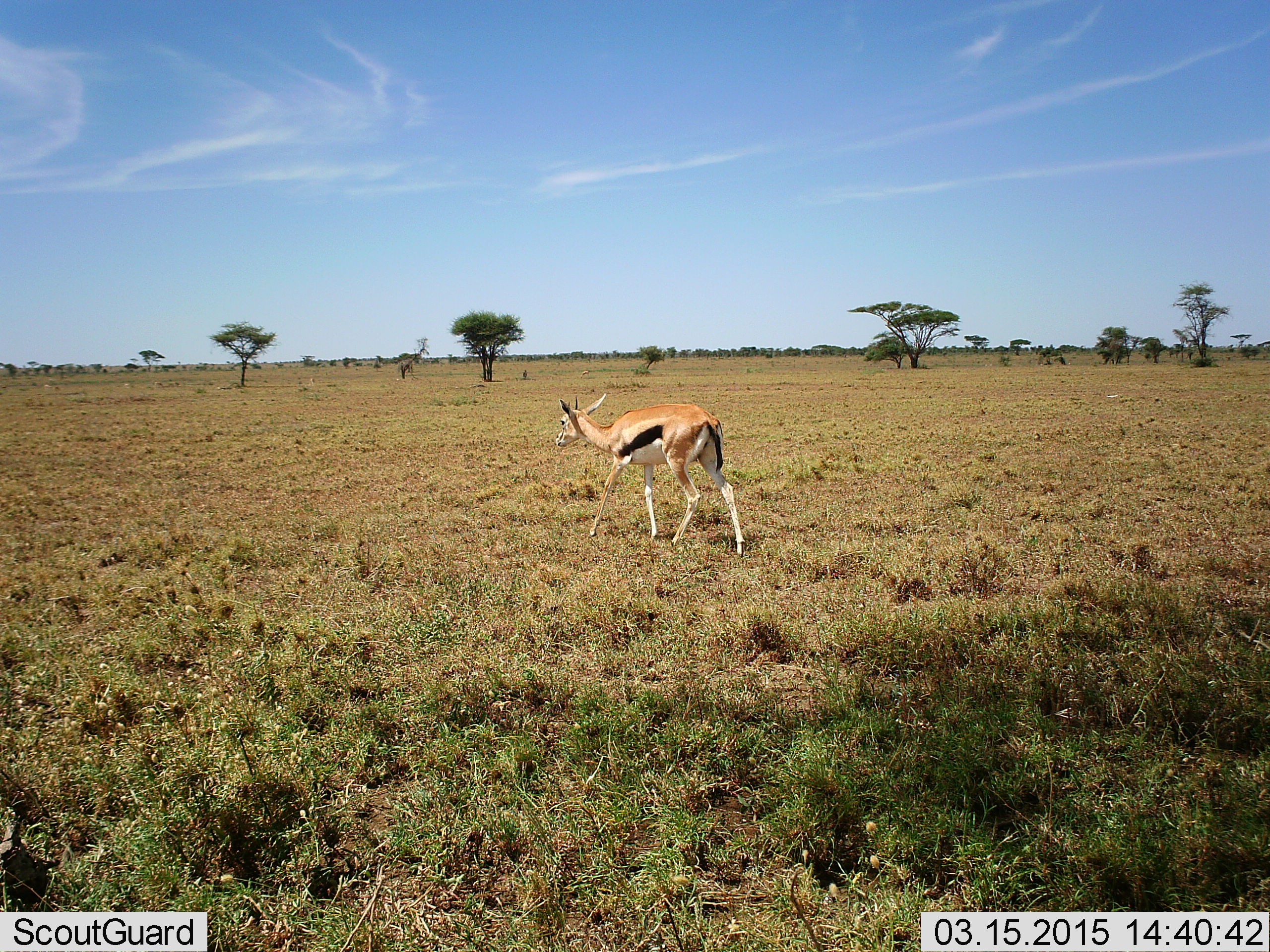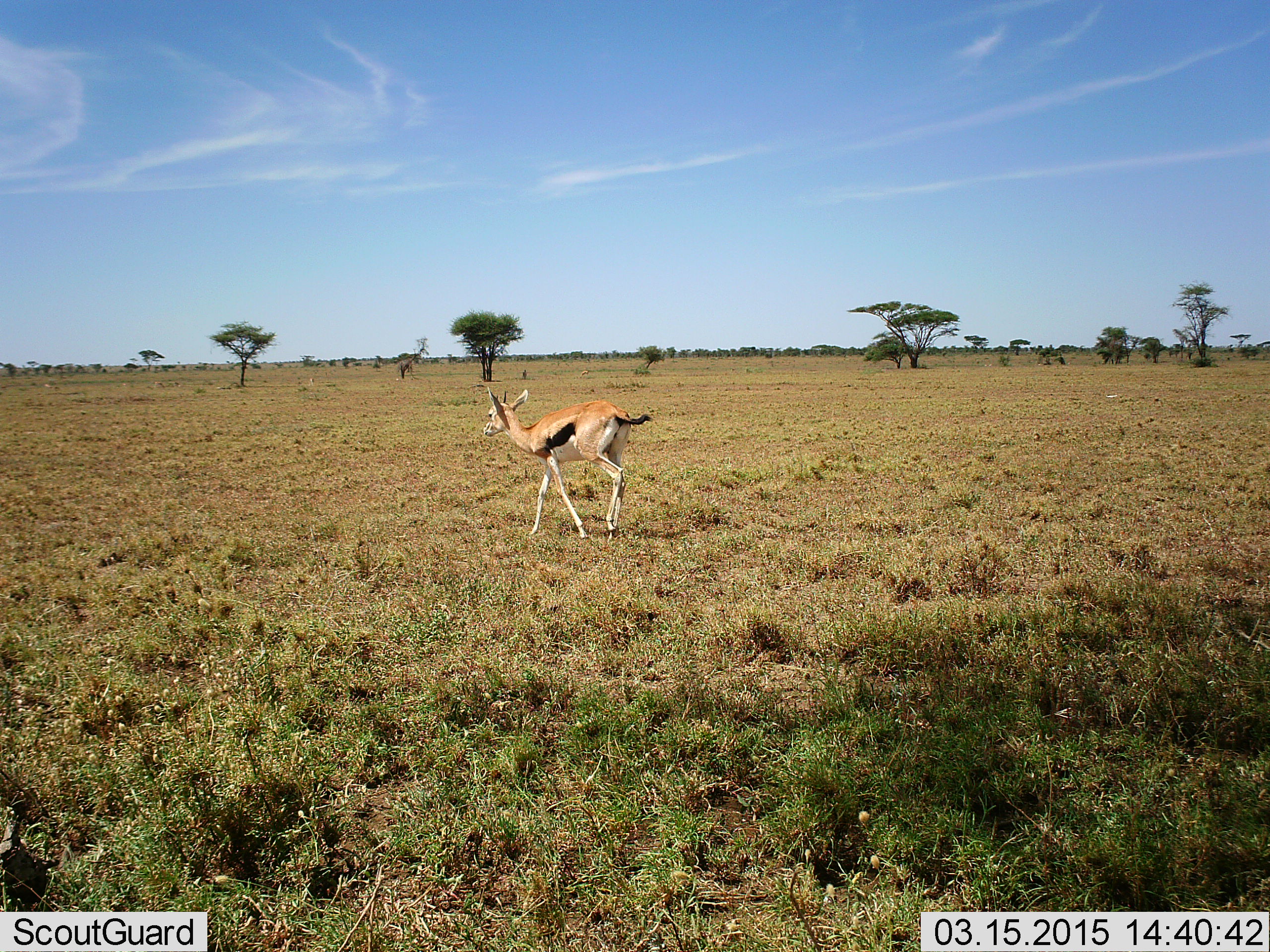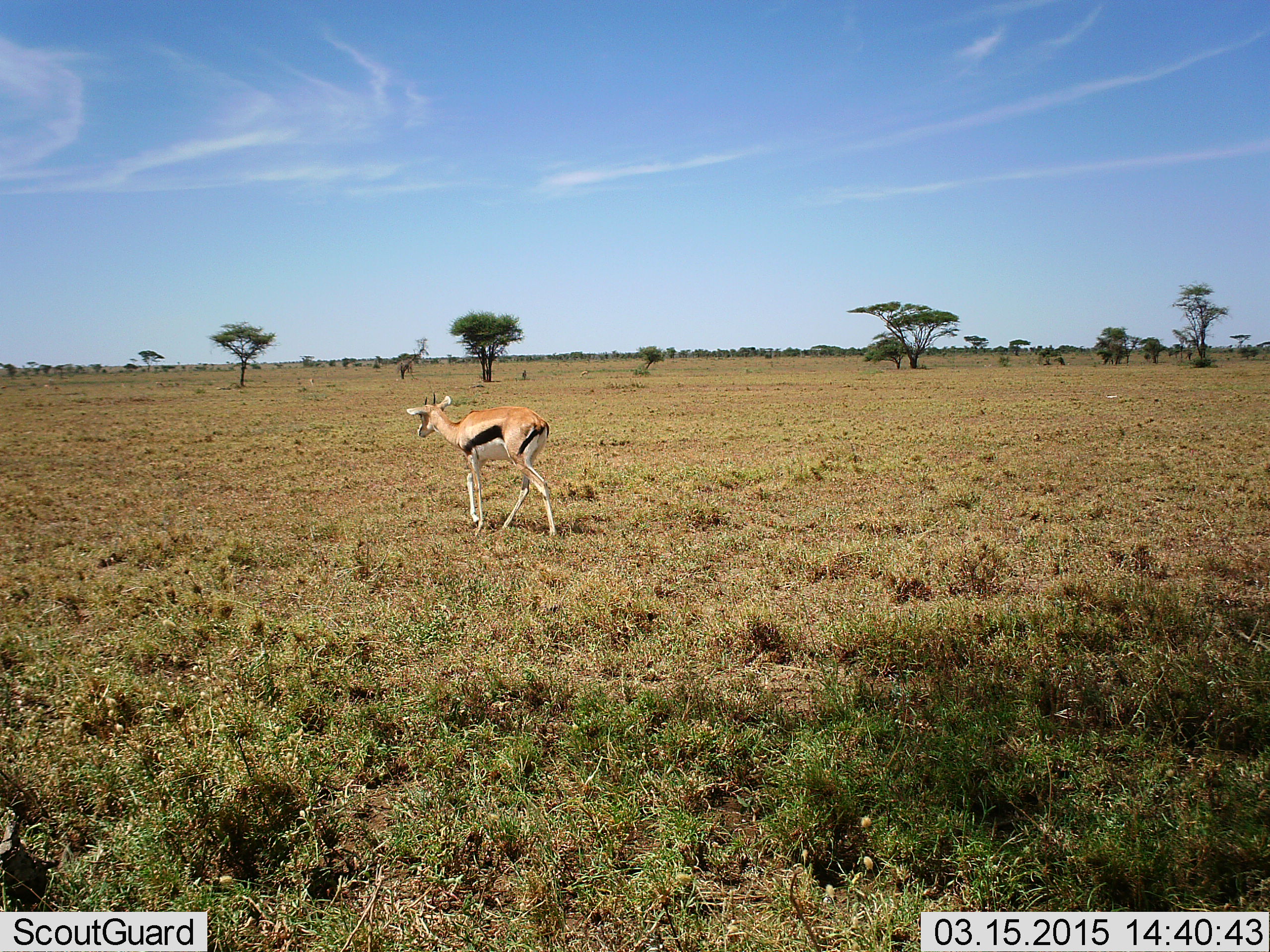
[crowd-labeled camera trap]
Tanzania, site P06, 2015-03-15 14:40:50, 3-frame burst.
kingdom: Animalia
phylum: Chordata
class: Mammalia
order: Artiodactyla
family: Bovidae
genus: Eudorcas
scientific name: Eudorcas thomsonii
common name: thomson's gazelle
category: gazellethomsons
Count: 1.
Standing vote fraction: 10%.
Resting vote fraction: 0%.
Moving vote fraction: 80%.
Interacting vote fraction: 0%.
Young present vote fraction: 20%.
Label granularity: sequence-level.